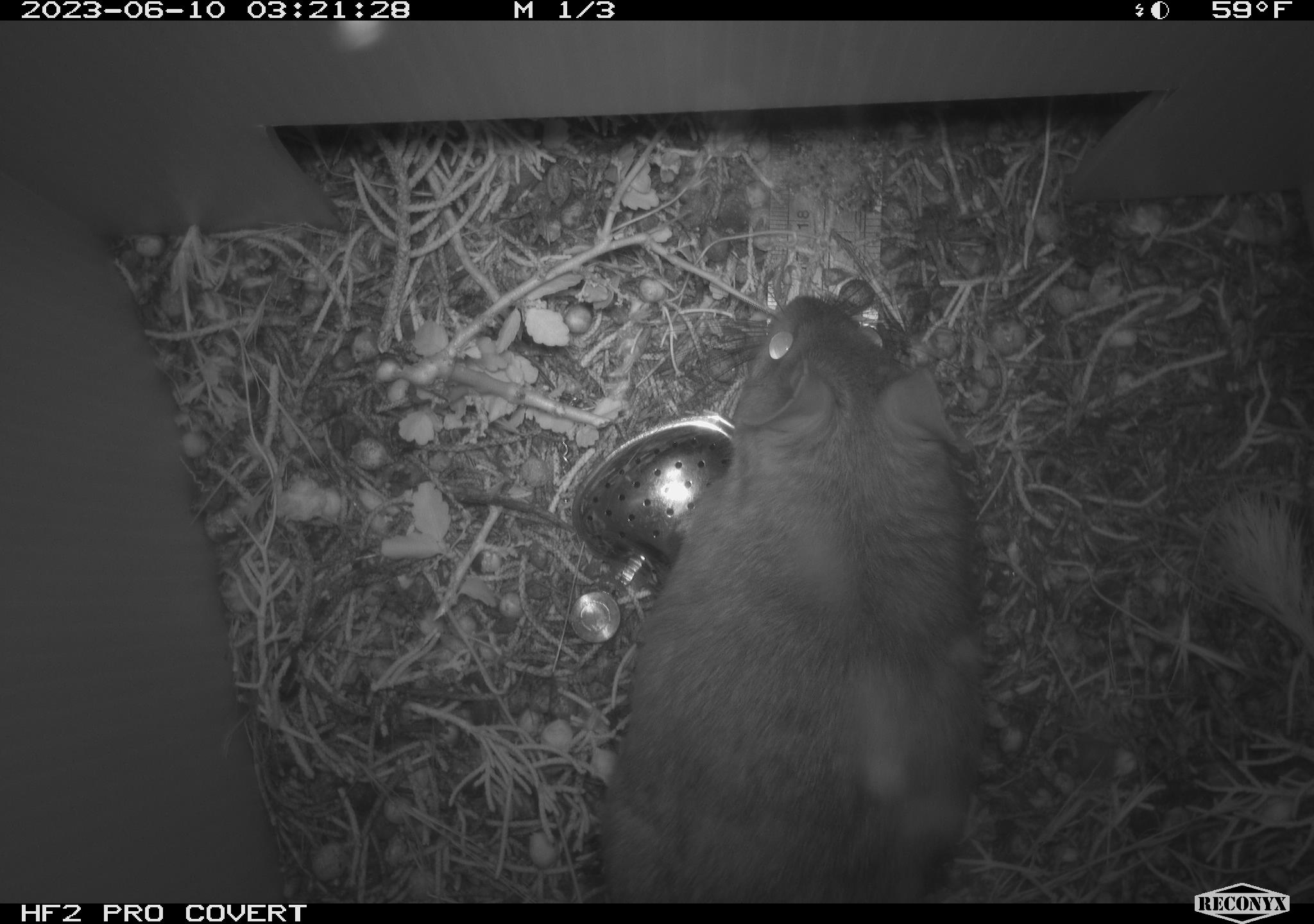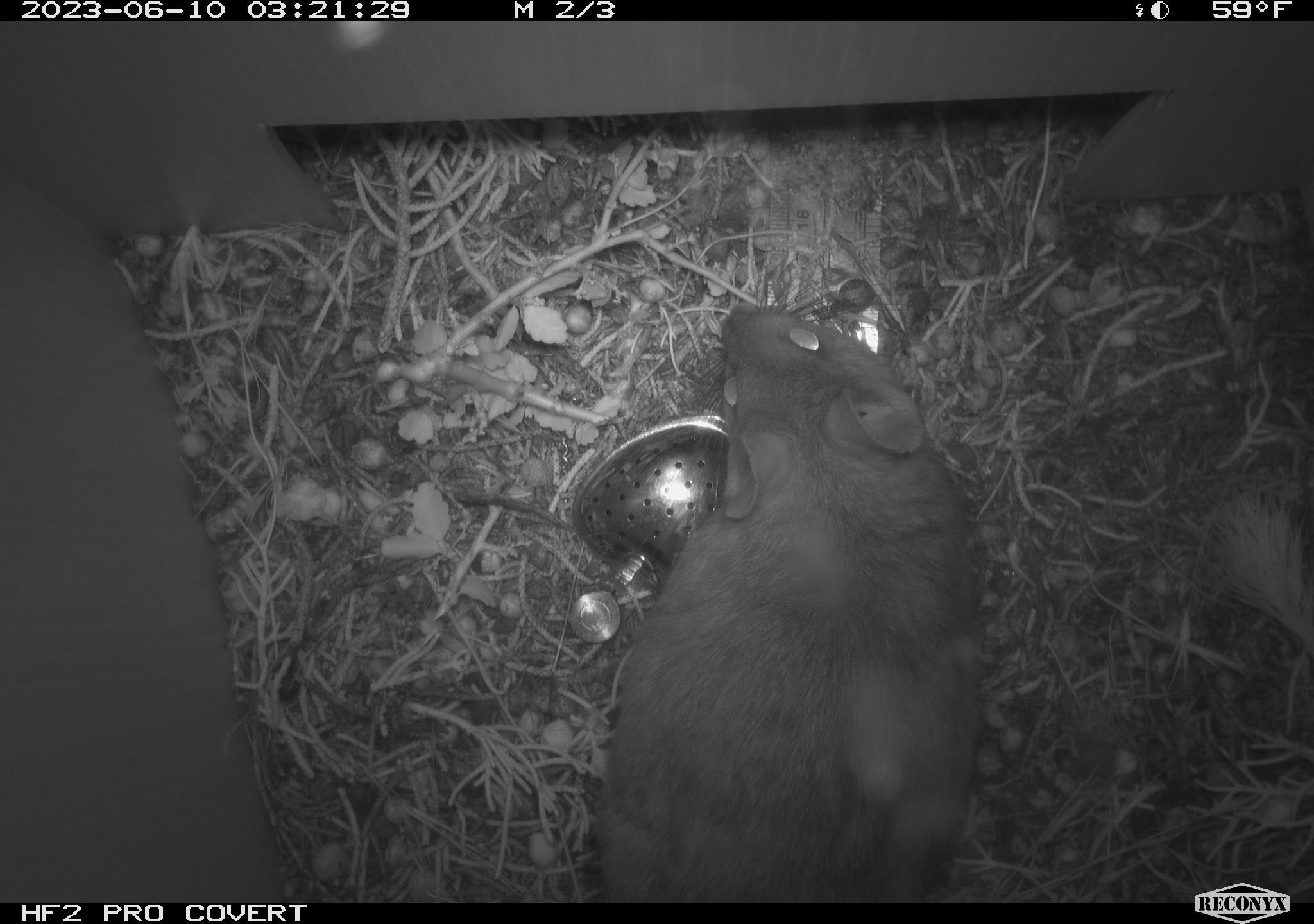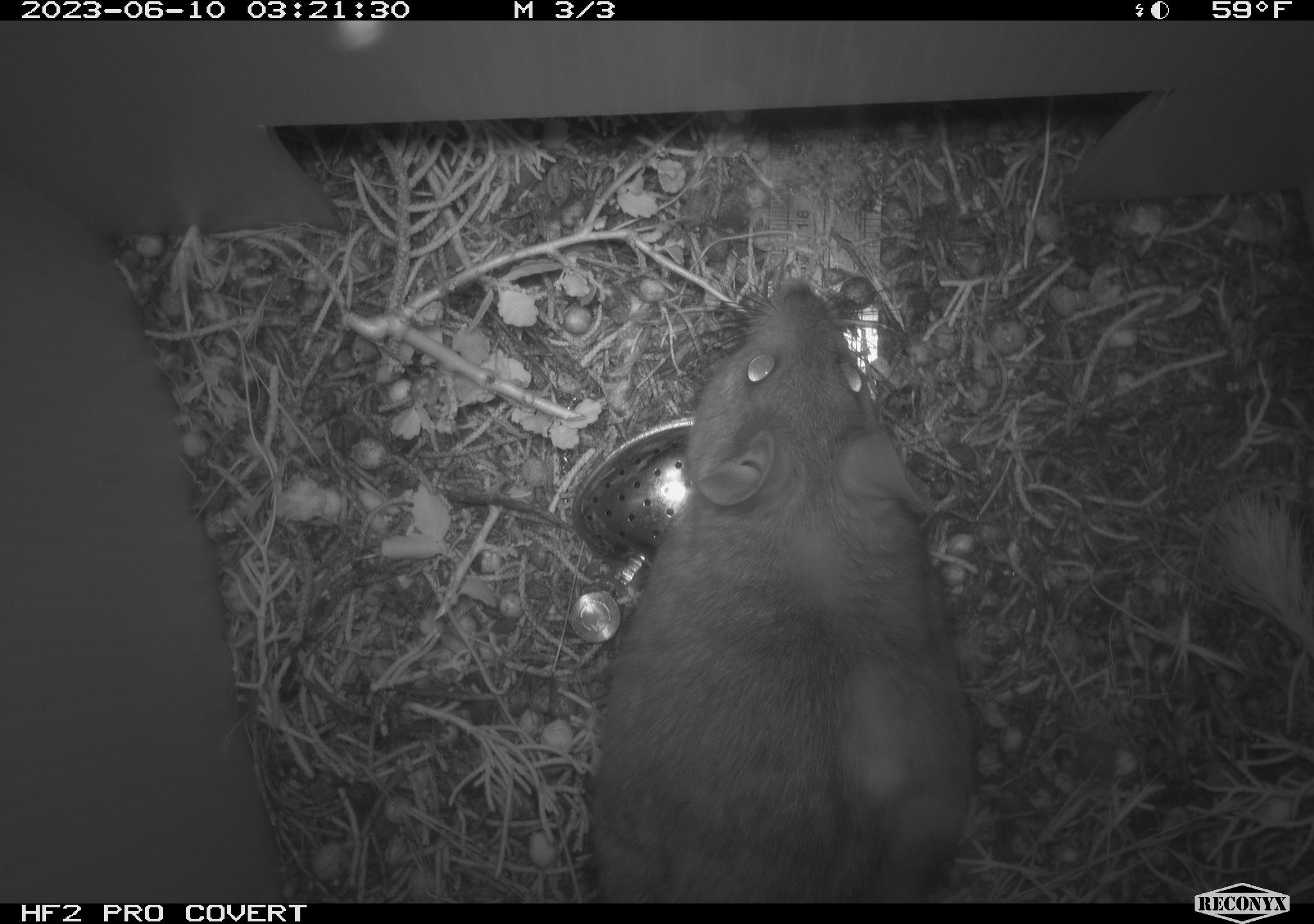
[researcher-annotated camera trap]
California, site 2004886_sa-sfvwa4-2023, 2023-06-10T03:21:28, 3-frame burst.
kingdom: Animalia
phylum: Chordata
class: Mammalia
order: Rodentia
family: Cricetidae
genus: Neotoma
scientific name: Neotoma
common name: pack rat or woodrat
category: neotoma species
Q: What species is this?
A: Neotoma species (pack rat or woodrat) (Neotoma).